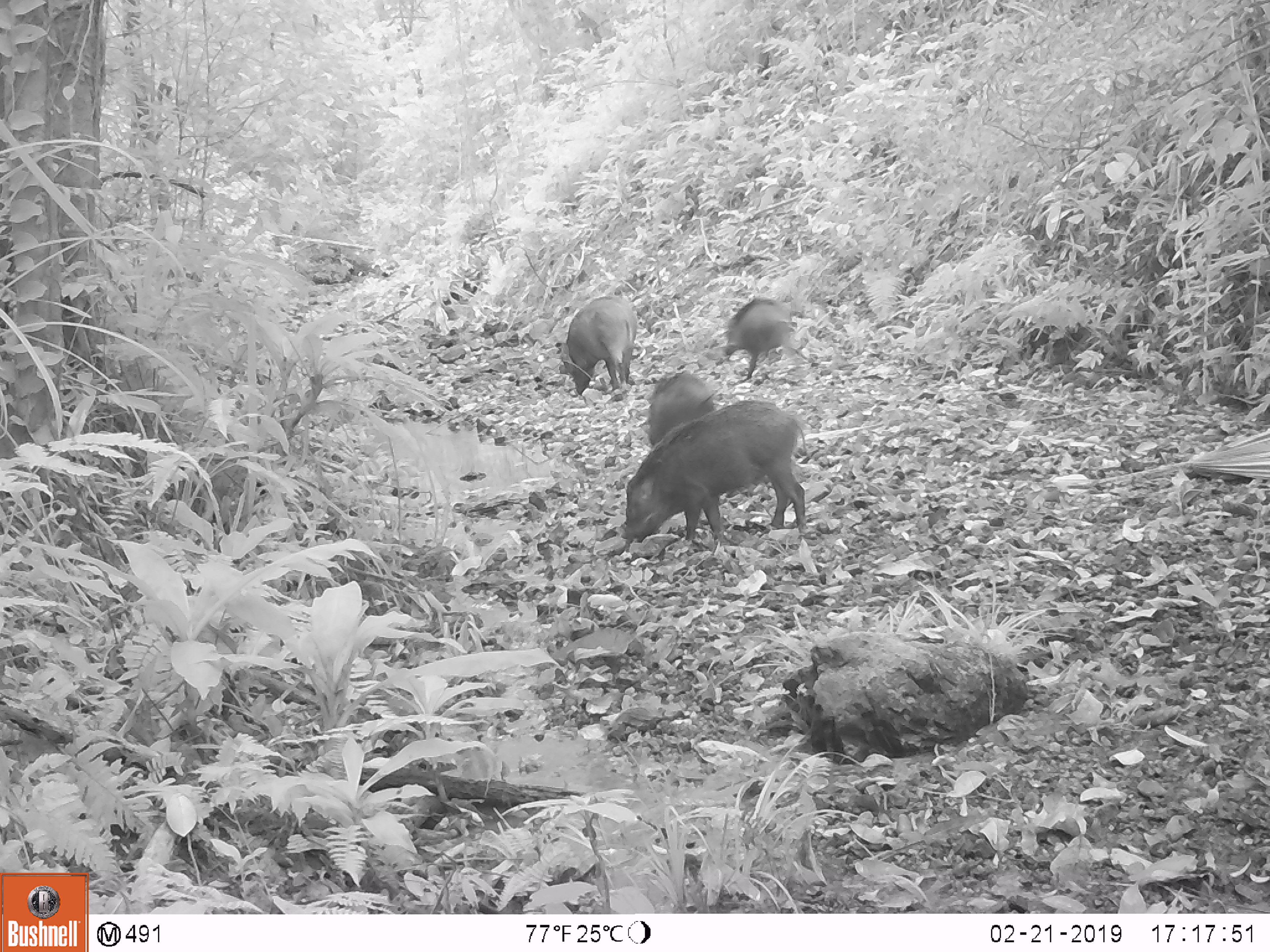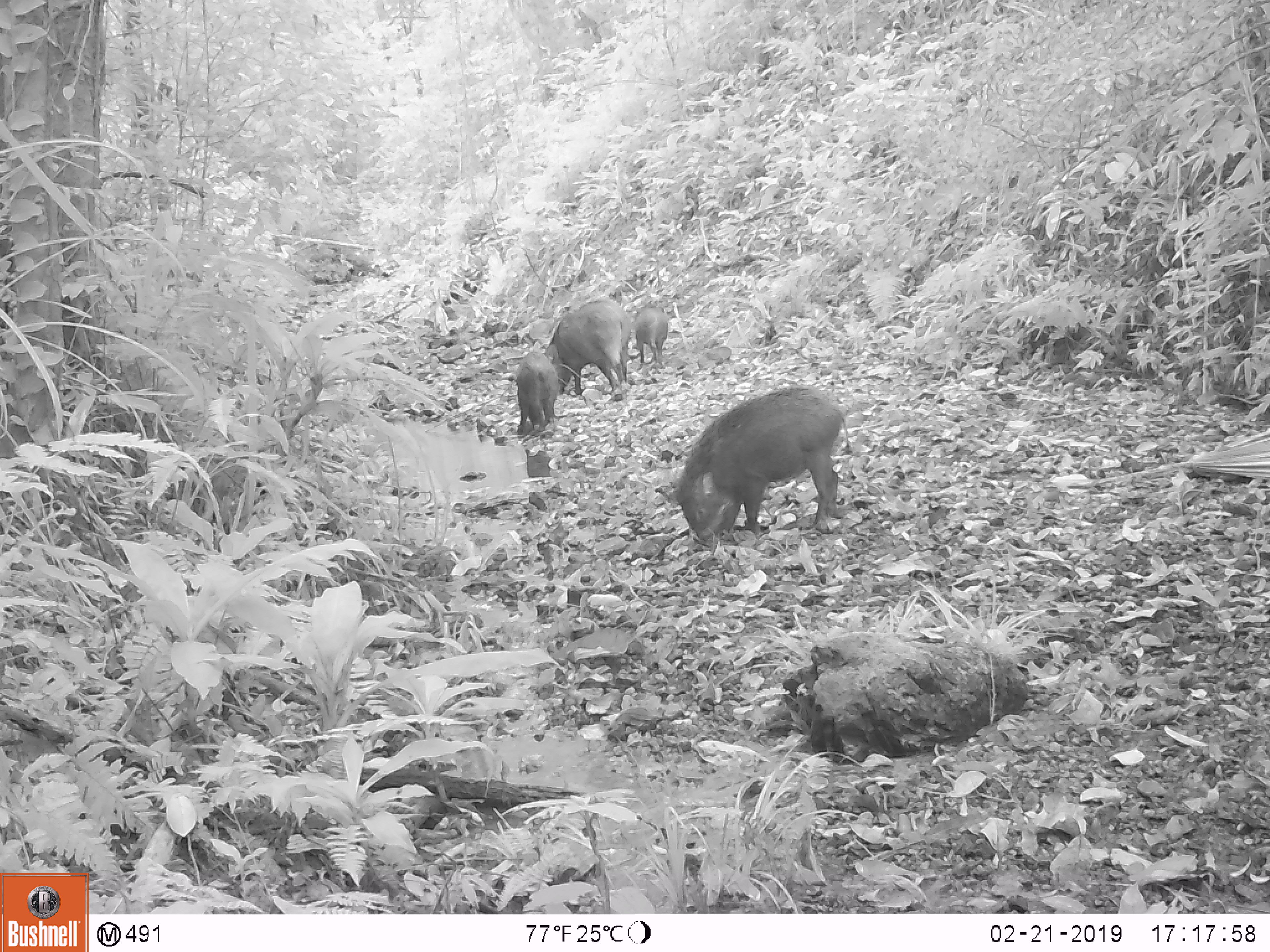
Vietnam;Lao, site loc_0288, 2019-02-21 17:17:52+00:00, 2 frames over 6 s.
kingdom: Animalia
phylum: Chordata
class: Mammalia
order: Artiodactyla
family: Suidae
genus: Sus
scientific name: Sus scrofa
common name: eurasian wild pig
Eurasian wild pig (Sus scrofa). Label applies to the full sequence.